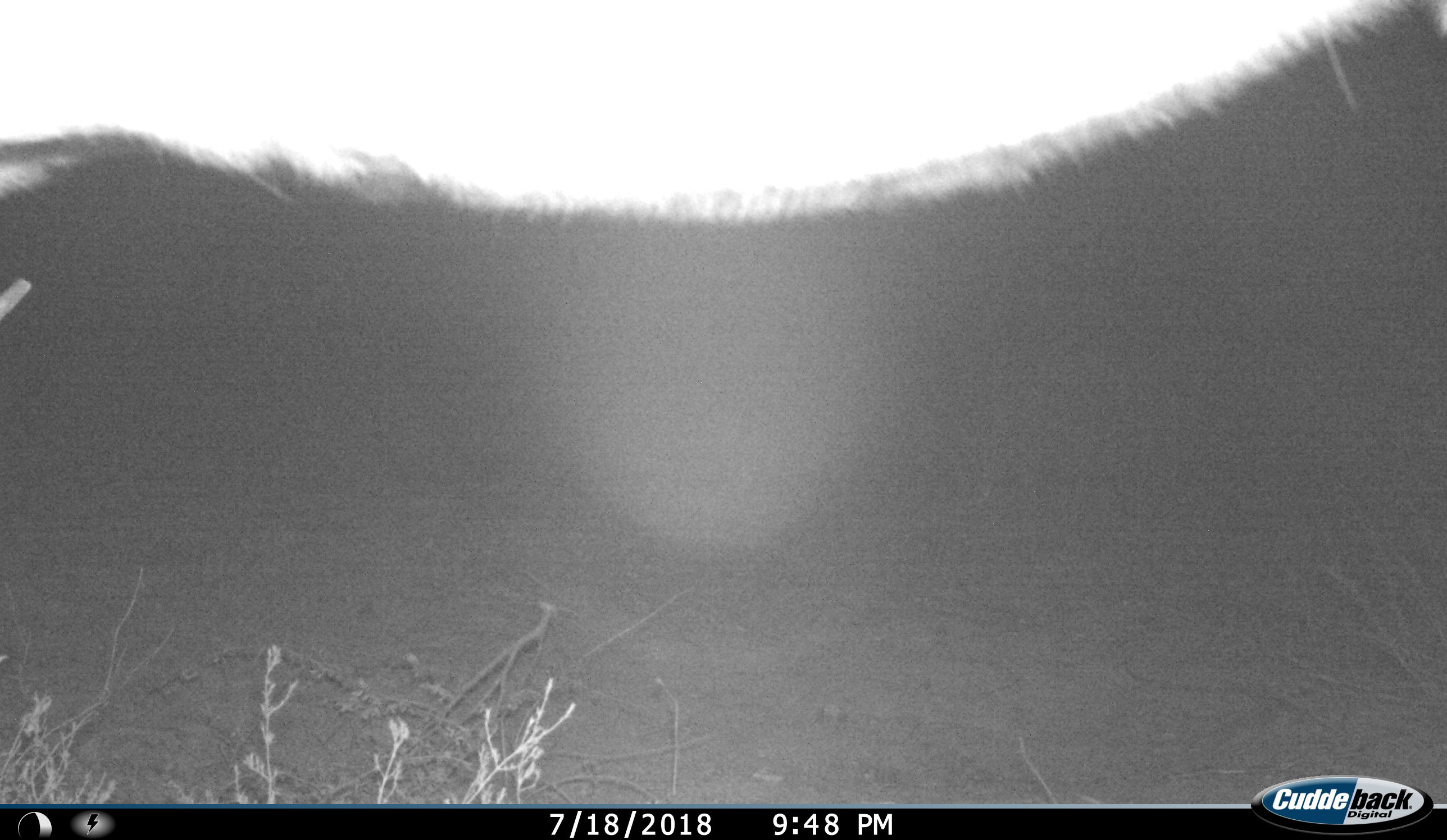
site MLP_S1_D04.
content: unidentified animal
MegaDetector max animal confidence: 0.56